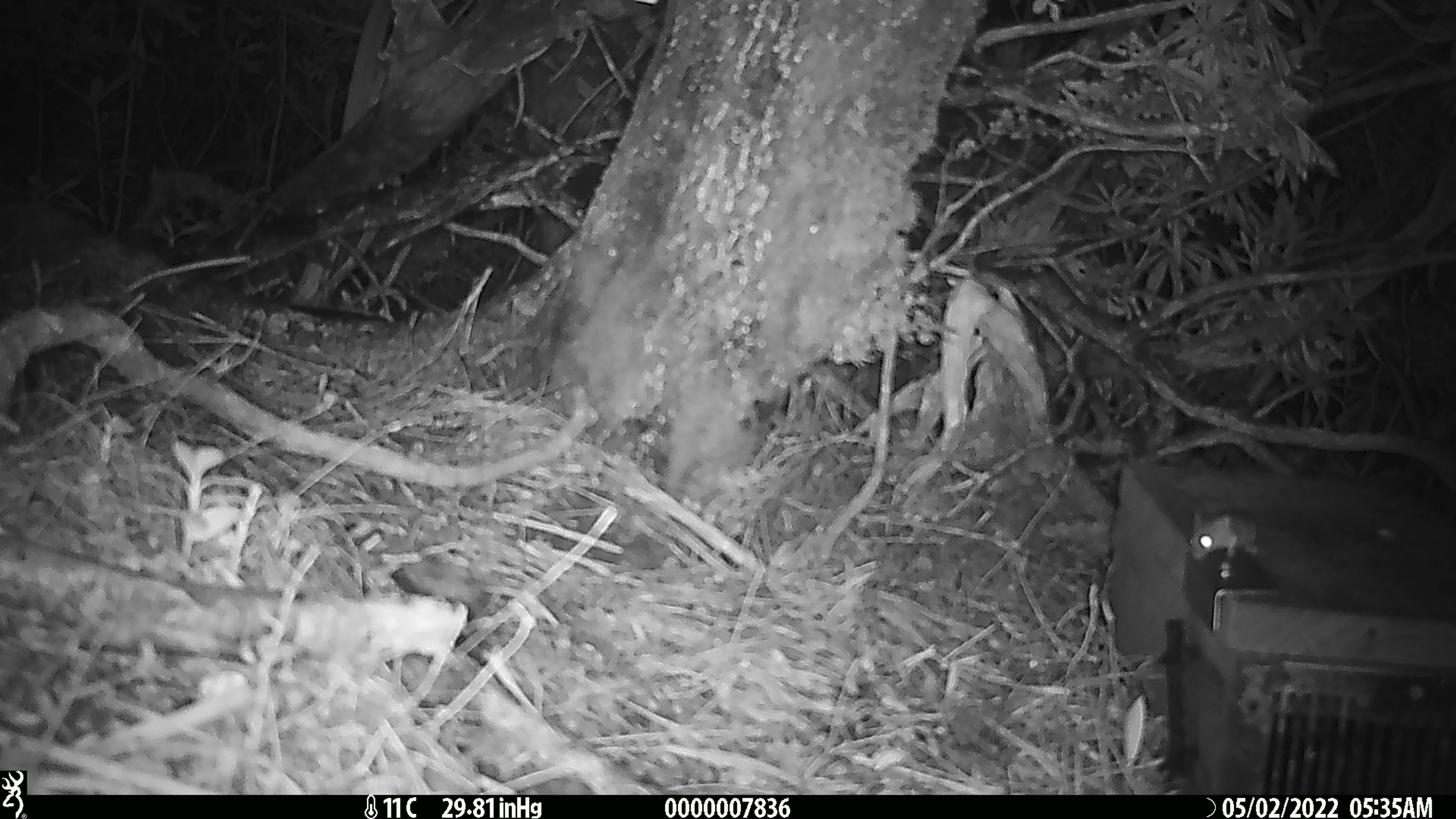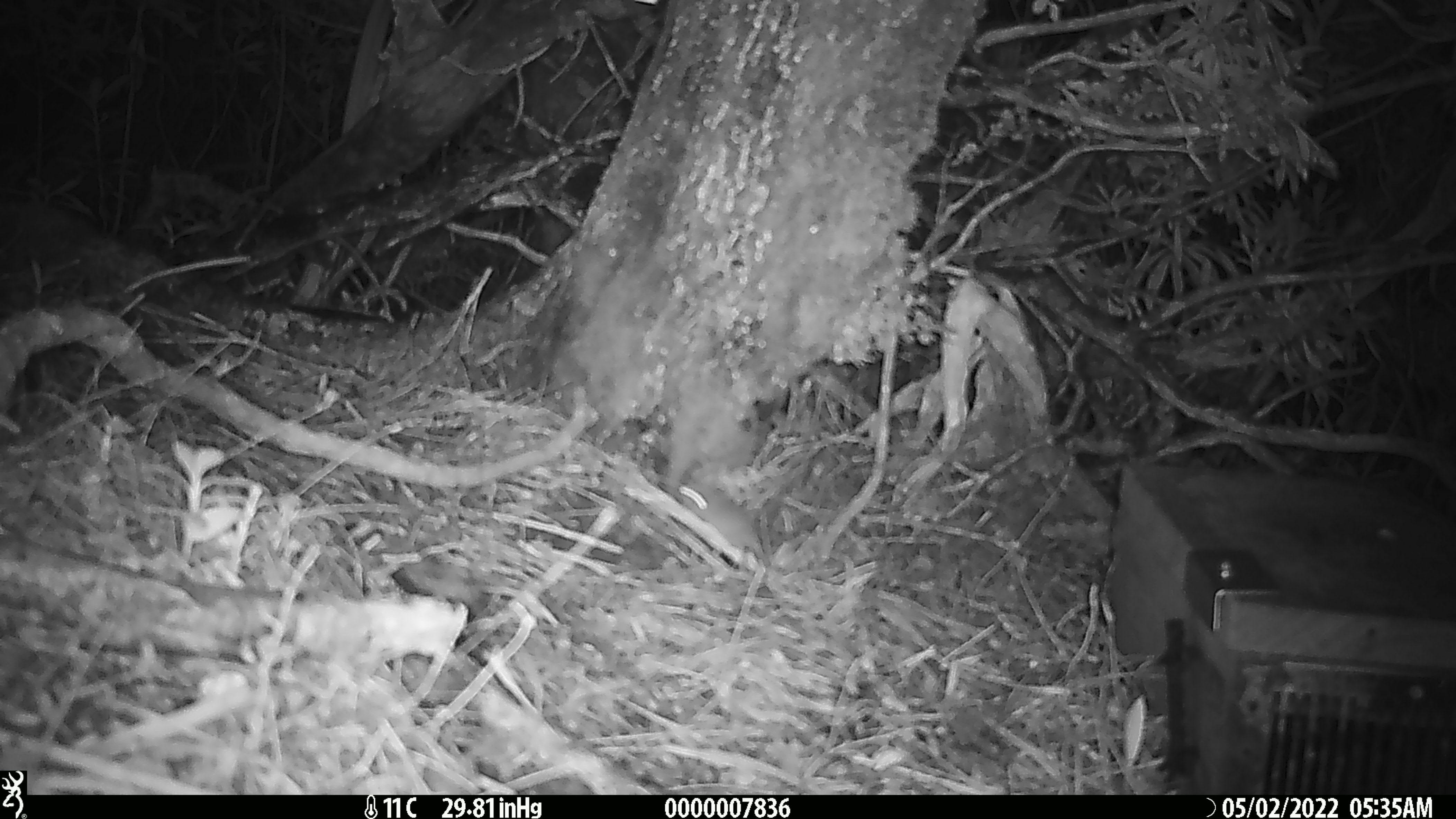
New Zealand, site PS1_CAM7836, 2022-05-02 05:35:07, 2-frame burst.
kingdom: Animalia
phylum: Chordata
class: Mammalia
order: Rodentia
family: Muridae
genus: Mus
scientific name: Mus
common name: mouse